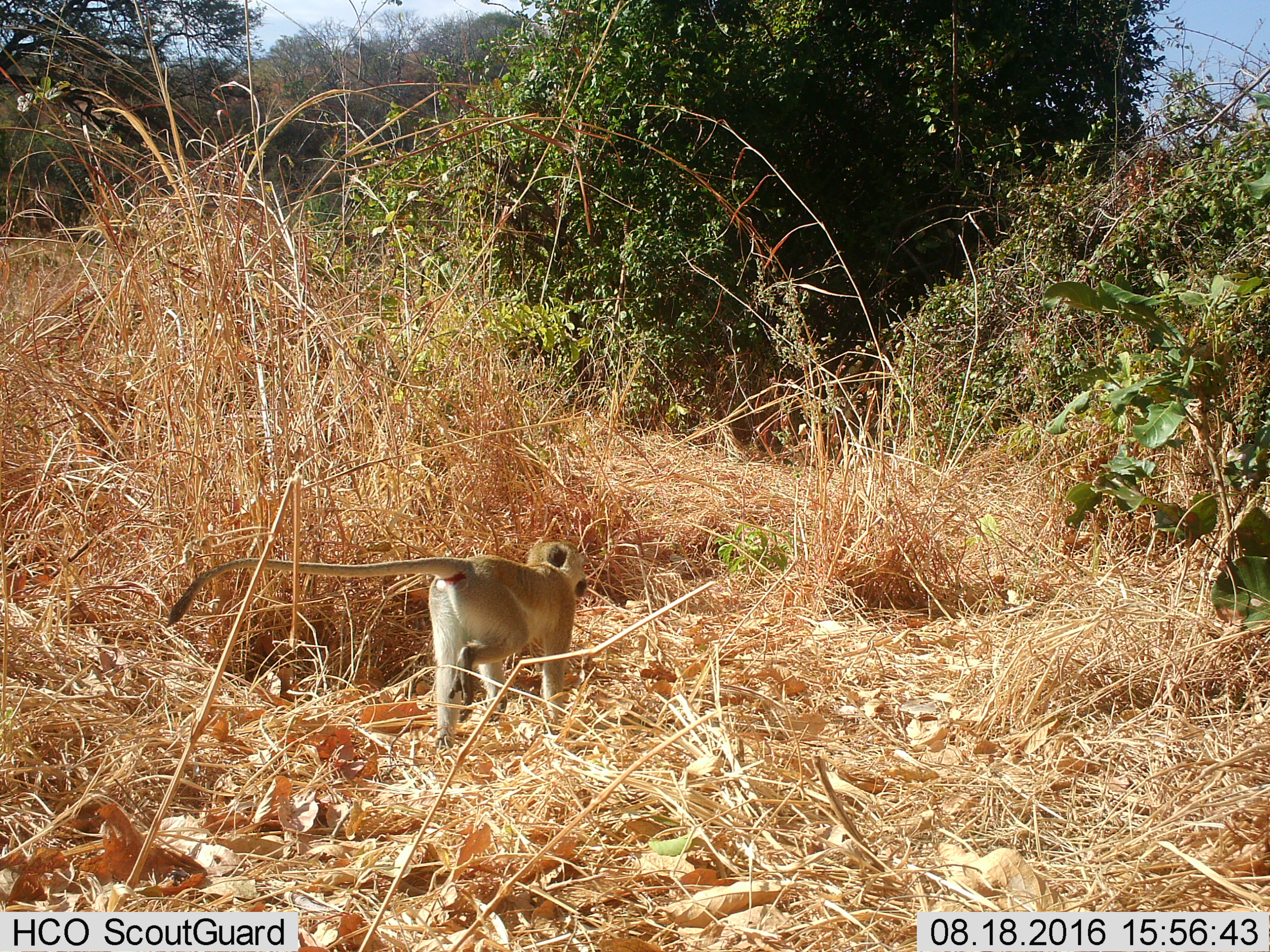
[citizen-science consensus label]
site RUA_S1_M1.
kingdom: Animalia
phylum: Chordata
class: Mammalia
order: Primates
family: Cercopithecidae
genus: Chlorocebus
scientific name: Chlorocebus pygerythrus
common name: vervet monkey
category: monkeyvervet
Monkeyvervet (vervet monkey) (Chlorocebus pygerythrus), count 1. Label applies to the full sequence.